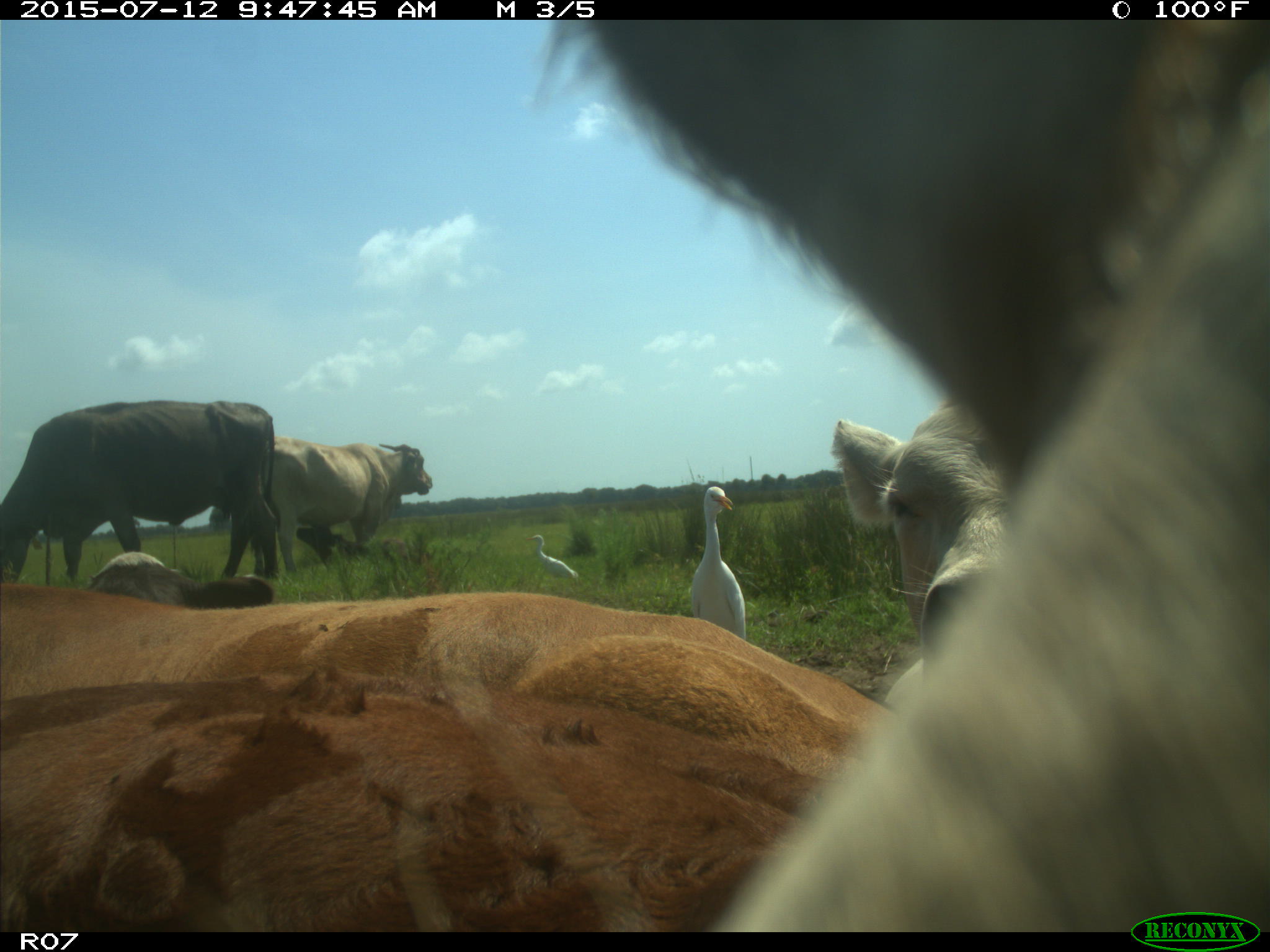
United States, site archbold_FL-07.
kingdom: Animalia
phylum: Chordata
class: Mammalia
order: Artiodactyla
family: Bovidae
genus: Bos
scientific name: Bos taurus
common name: domestic cow